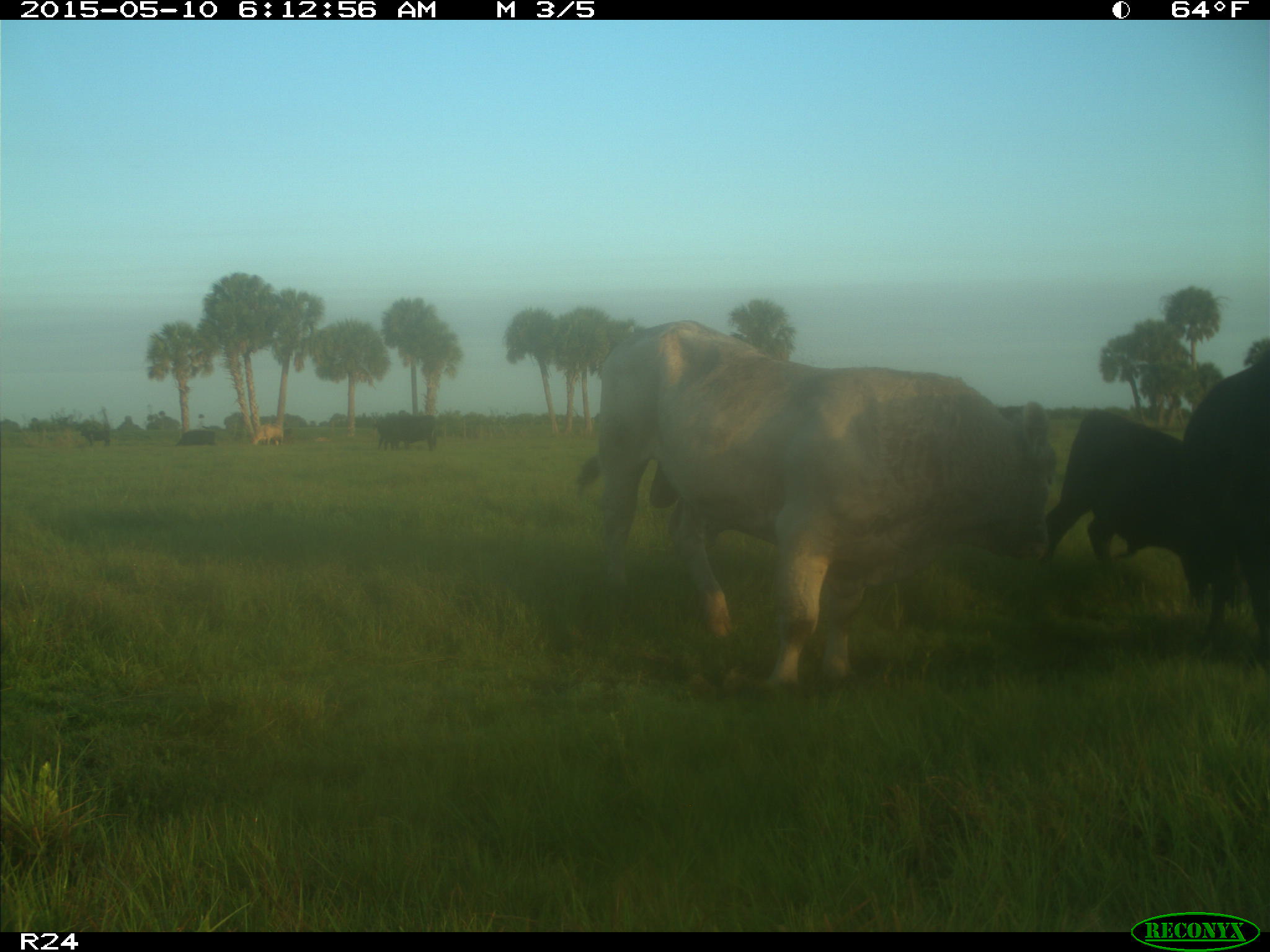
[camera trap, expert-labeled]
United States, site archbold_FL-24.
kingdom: Animalia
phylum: Chordata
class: Mammalia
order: Artiodactyla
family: Bovidae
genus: Bos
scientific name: Bos taurus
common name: domestic cow